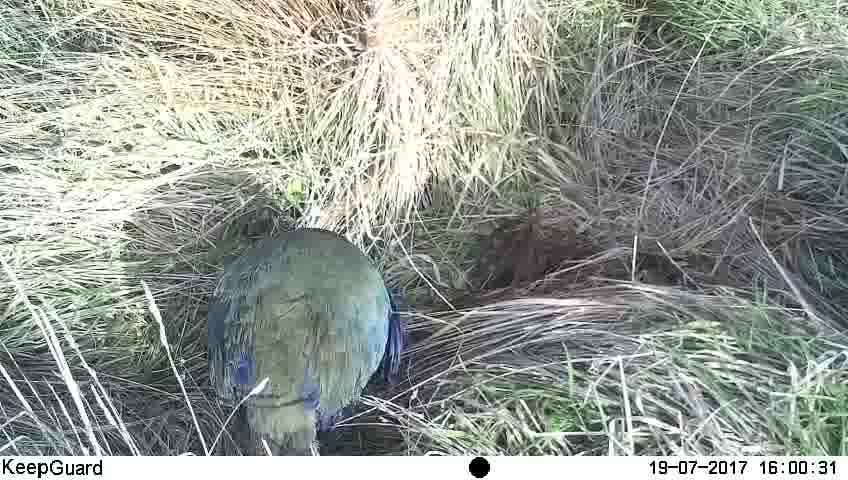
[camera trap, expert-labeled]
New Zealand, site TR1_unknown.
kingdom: Animalia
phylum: Chordata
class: Aves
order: Gruiformes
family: Rallidae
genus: Porphyrio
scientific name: Porphyrio mantelli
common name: takahe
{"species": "takahe (Porphyrio mantelli)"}